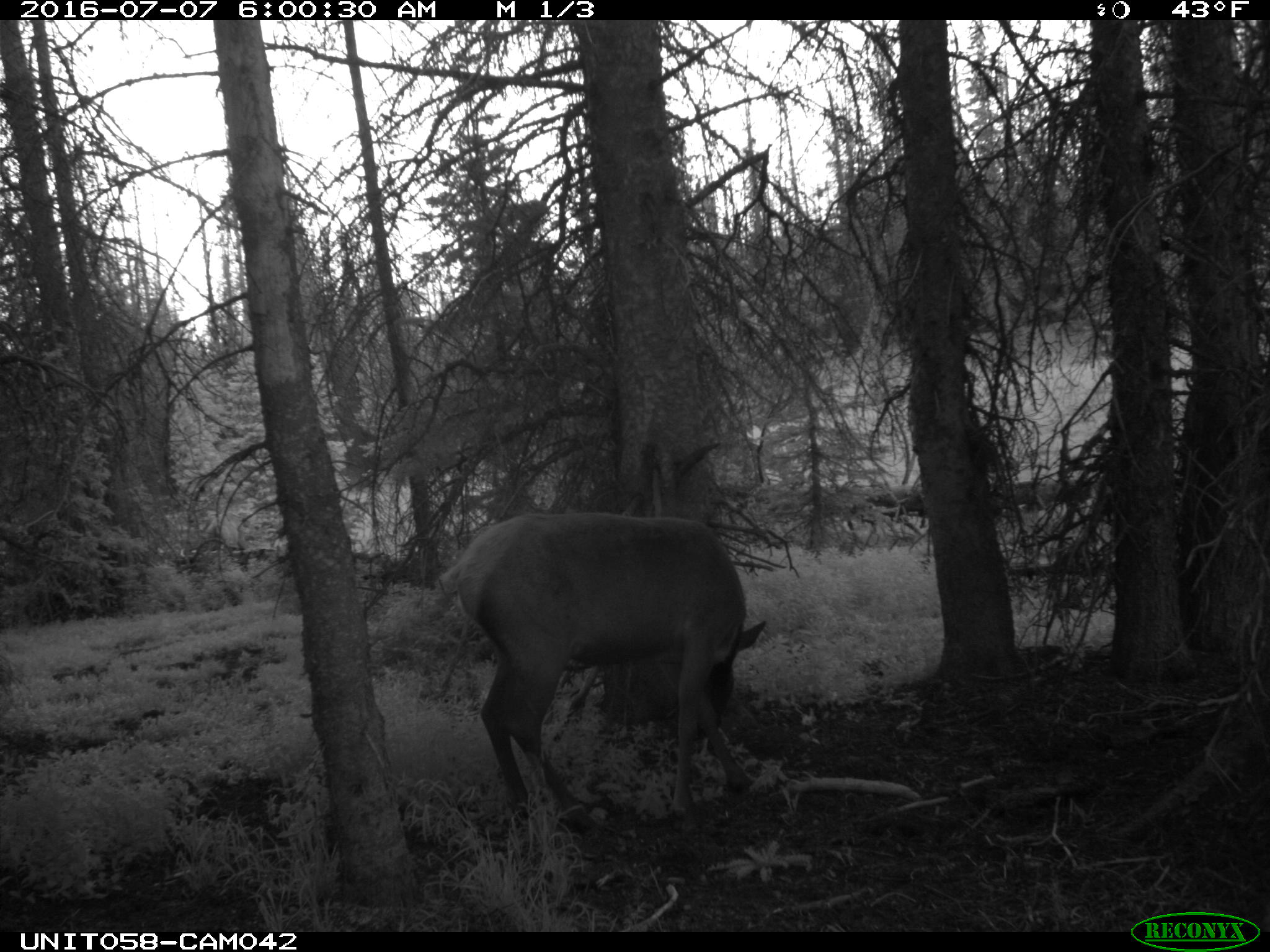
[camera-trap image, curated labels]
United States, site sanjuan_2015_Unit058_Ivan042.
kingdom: Animalia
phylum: Chordata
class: Mammalia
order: Artiodactyla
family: Cervidae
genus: Cervus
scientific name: Cervus elaphus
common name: red deer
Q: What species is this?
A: Cervus elaphus (red deer).